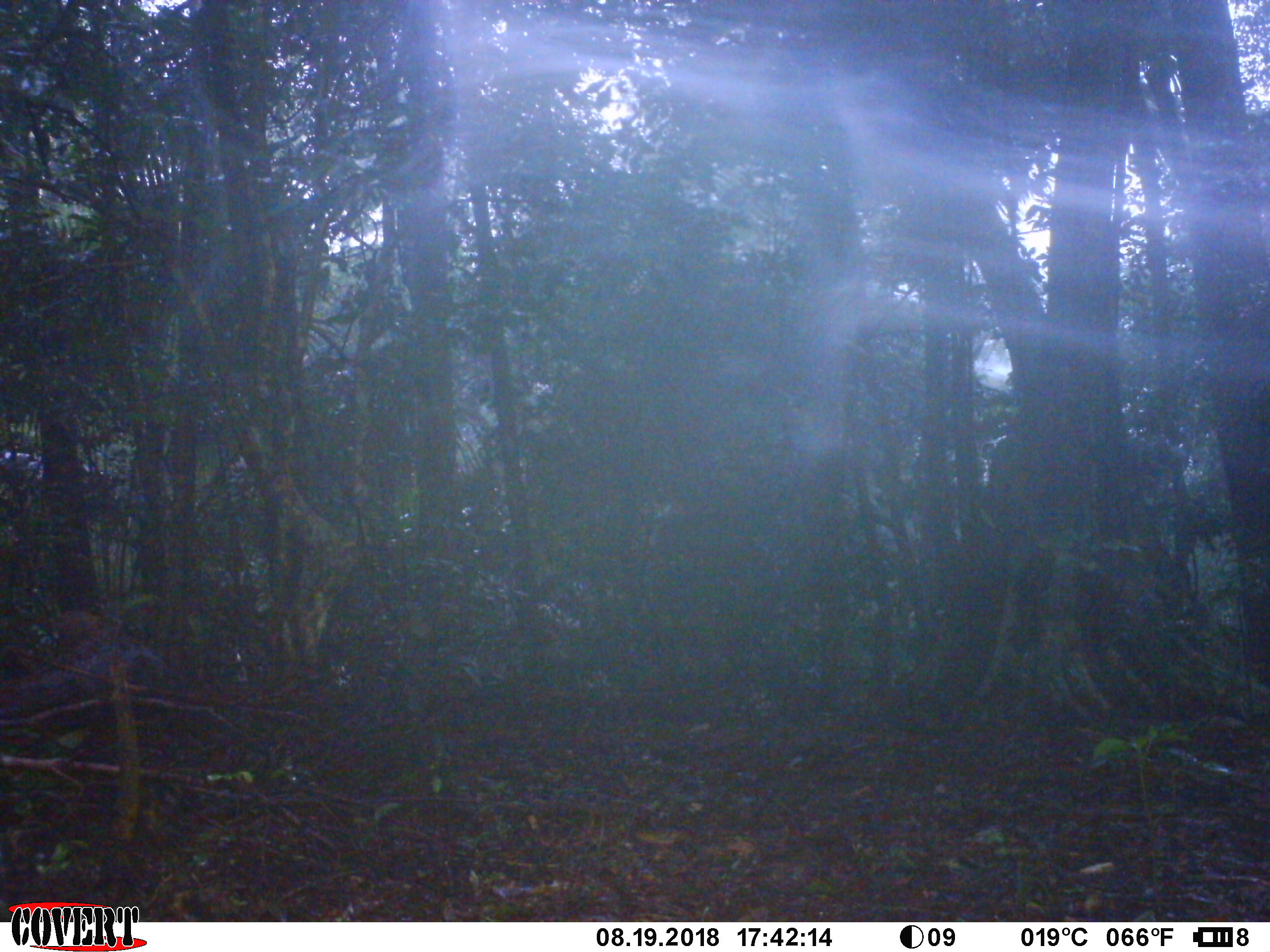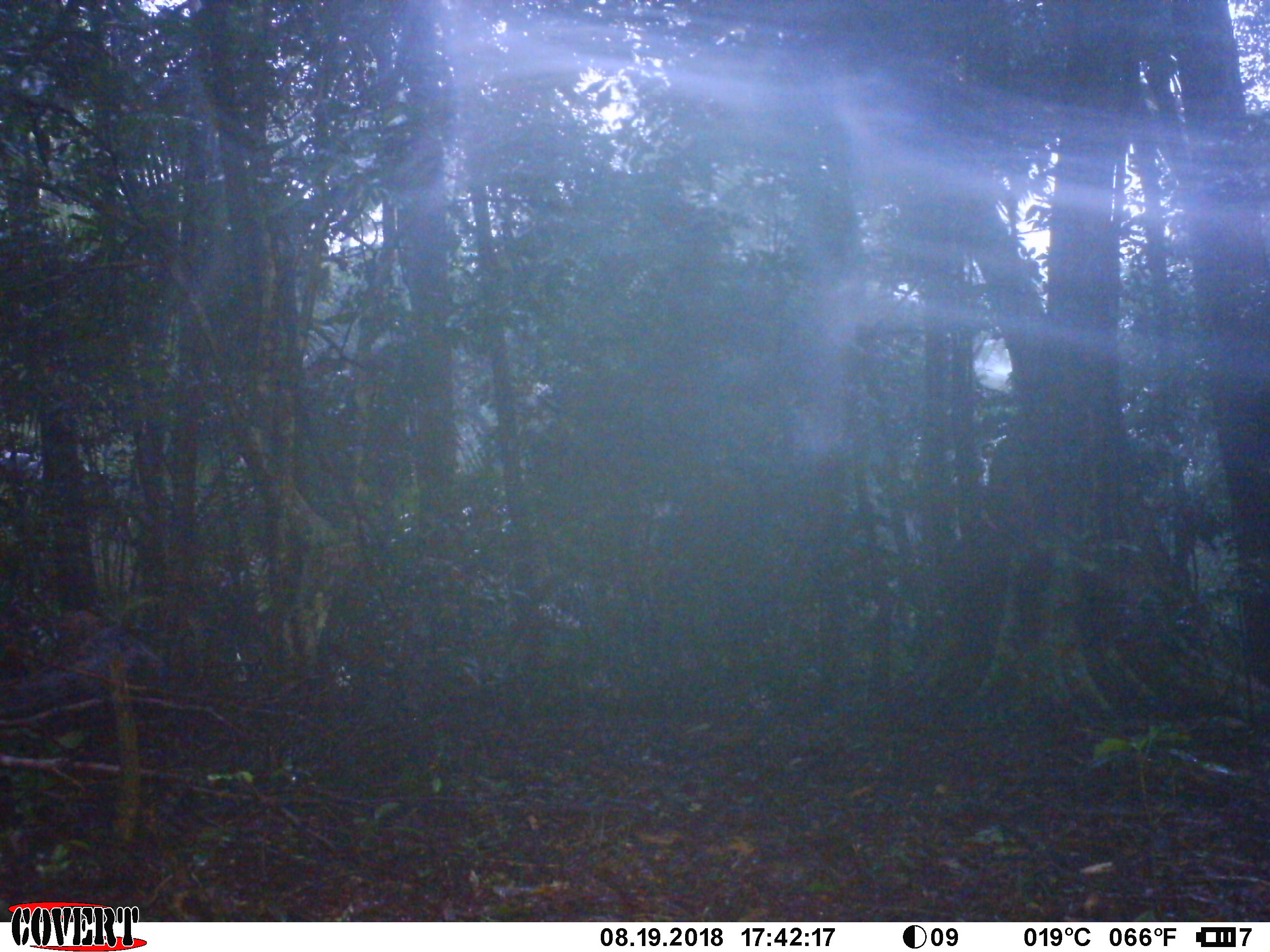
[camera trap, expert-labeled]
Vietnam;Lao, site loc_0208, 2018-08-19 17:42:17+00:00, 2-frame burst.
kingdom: Animalia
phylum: Chordata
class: Mammalia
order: Carnivora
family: Herpestidae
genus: Urva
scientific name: Urva urva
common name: crab-eating mongoose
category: crab eating mongoose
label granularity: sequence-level